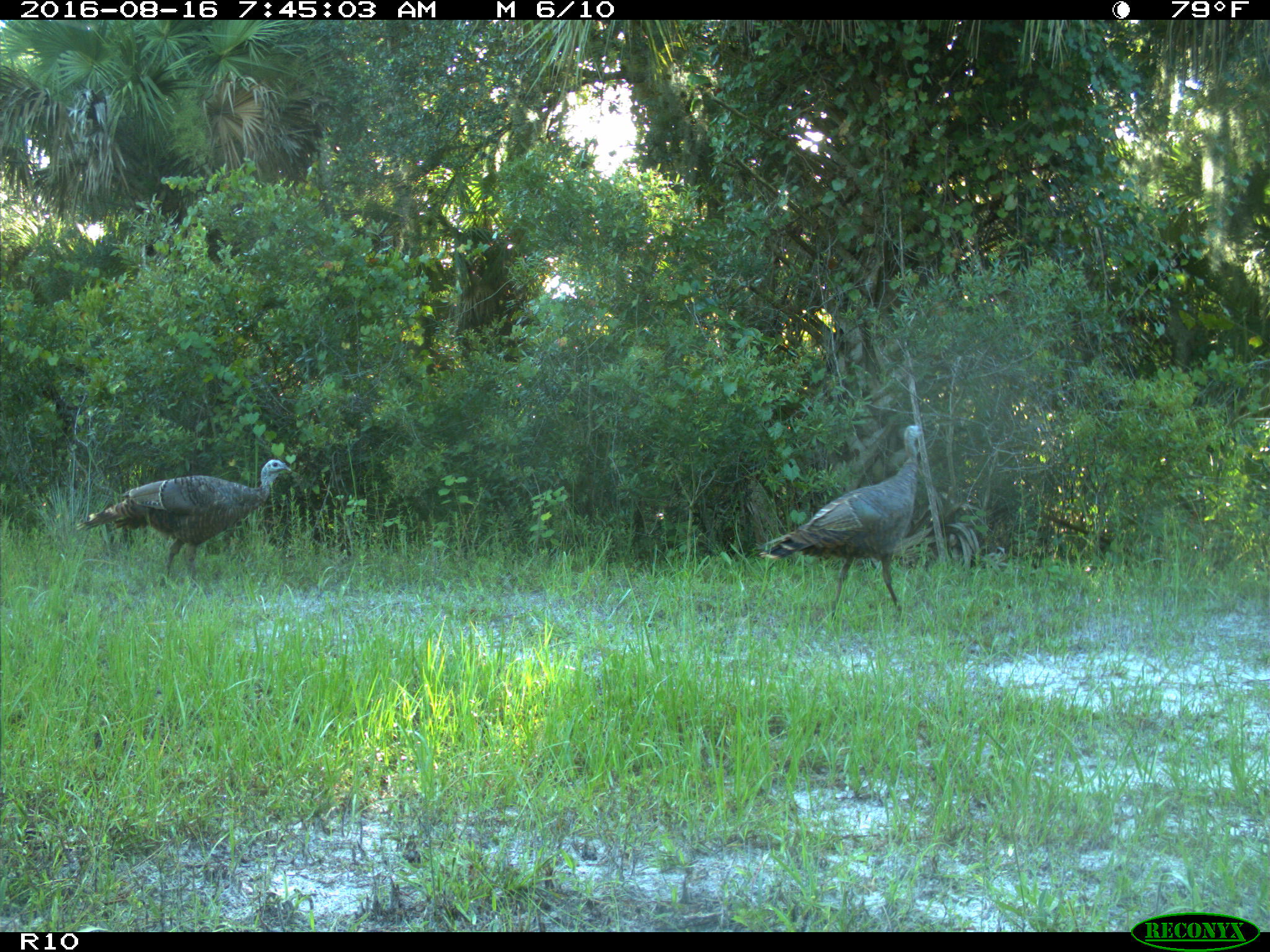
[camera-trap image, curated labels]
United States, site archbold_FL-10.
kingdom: Animalia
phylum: Chordata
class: Aves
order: Galliformes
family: Phasianidae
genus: Meleagris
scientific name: Meleagris gallopavo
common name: wild turkey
Meleagris gallopavo (wild turkey).